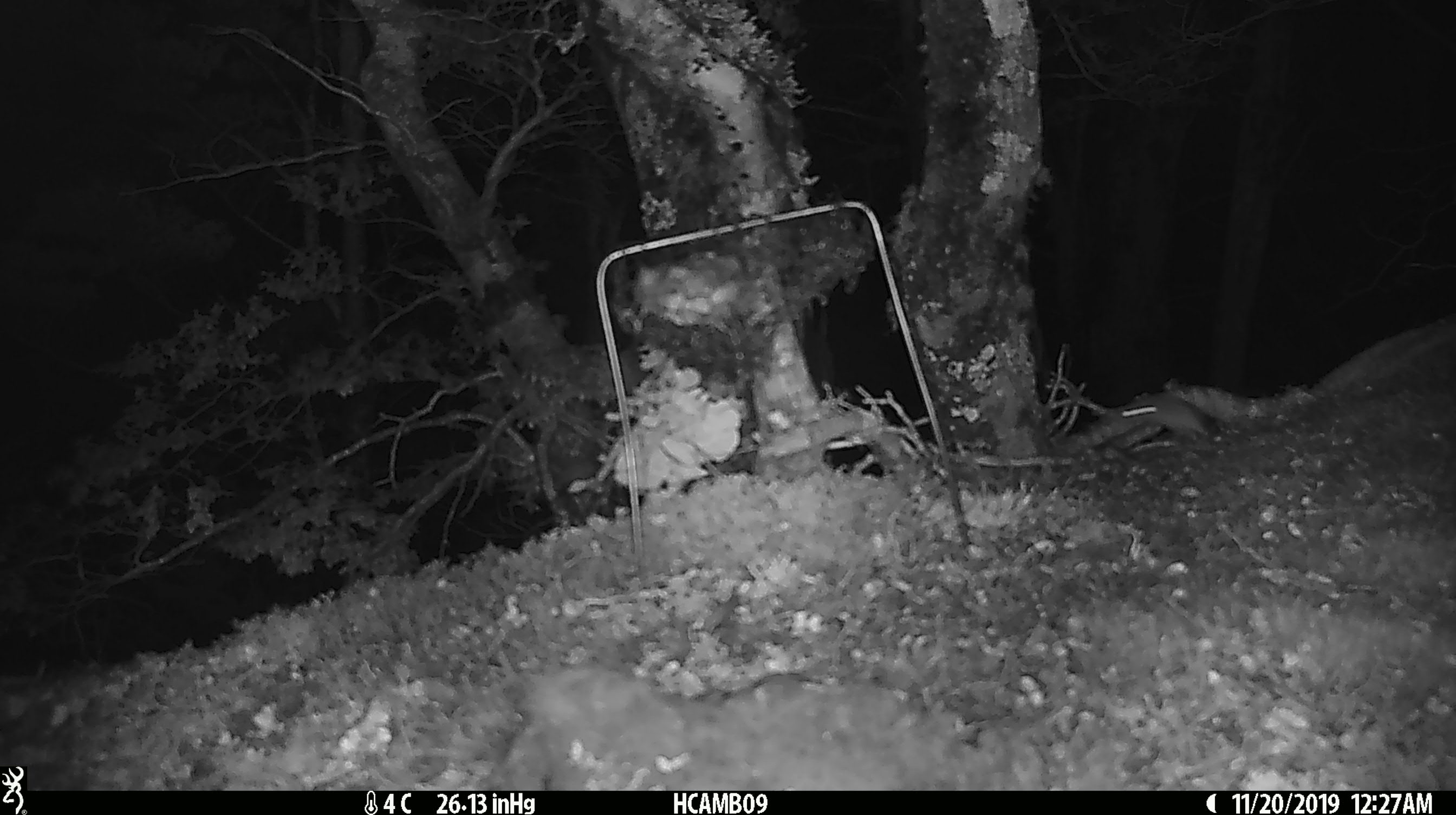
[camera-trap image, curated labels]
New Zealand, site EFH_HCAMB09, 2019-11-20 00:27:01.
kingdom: Animalia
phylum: Chordata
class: Mammalia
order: Rodentia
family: Muridae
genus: Mus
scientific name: Mus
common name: mouse